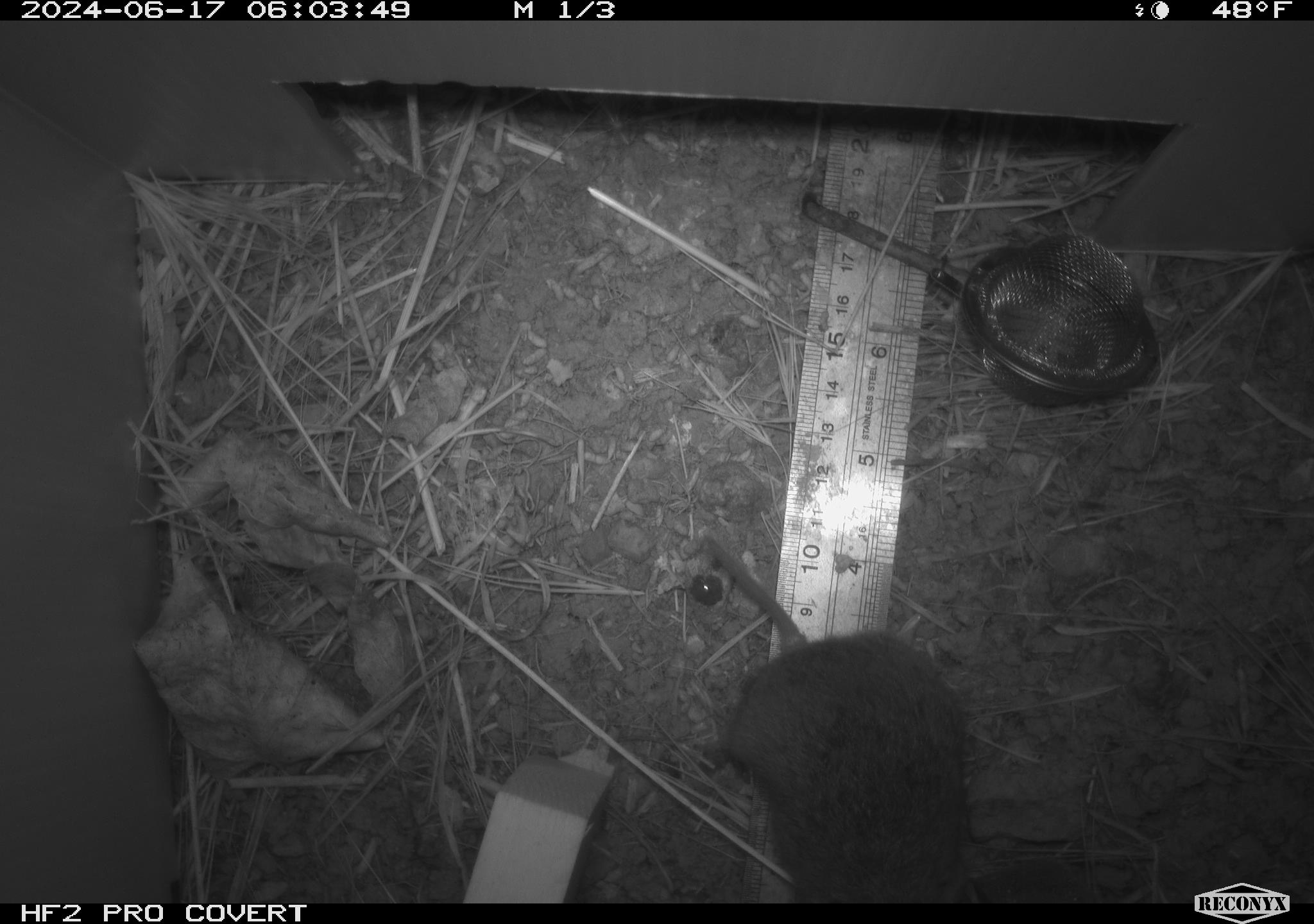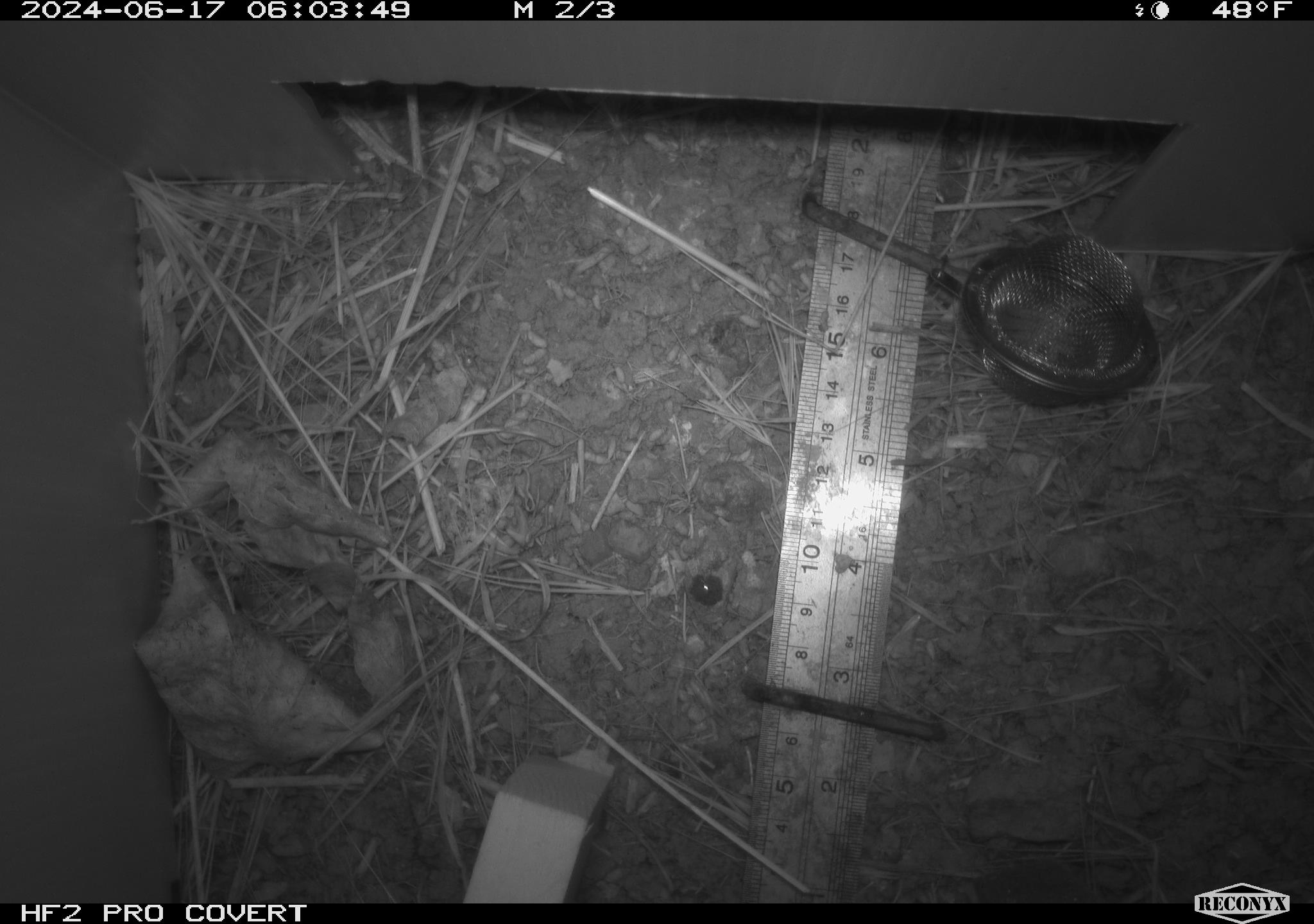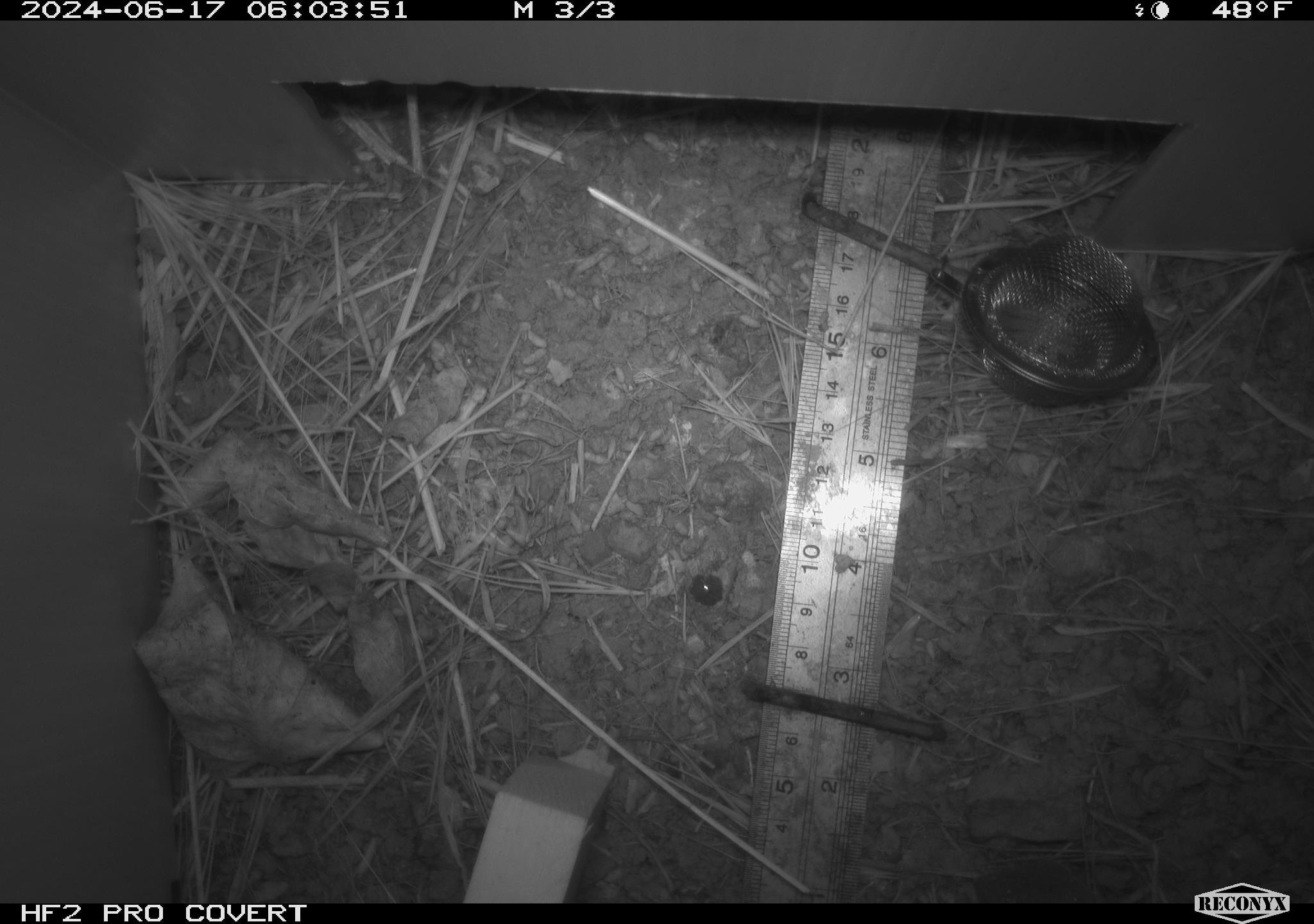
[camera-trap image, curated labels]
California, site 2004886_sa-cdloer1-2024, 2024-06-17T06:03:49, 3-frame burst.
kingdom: Animalia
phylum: Chordata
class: Mammalia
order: Rodentia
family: Cricetidae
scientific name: Arvicolinae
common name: voles, lemmings, and muskrats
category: arvicolinae subfamily